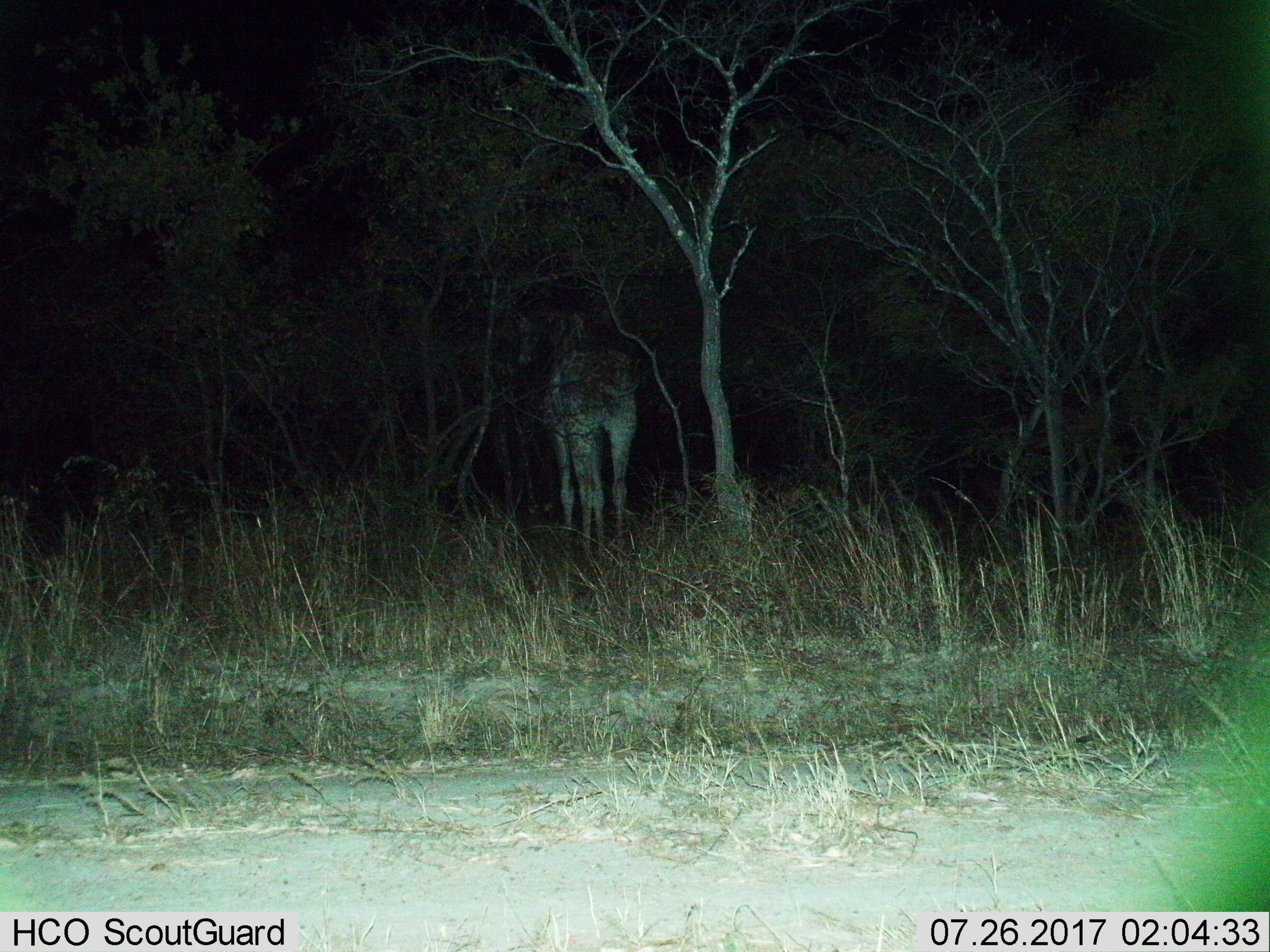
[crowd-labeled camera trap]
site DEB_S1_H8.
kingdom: Animalia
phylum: Chordata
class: Mammalia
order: Artiodactyla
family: Giraffidae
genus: Giraffa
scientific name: Giraffa camelopardalis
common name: giraffe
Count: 1.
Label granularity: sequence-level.